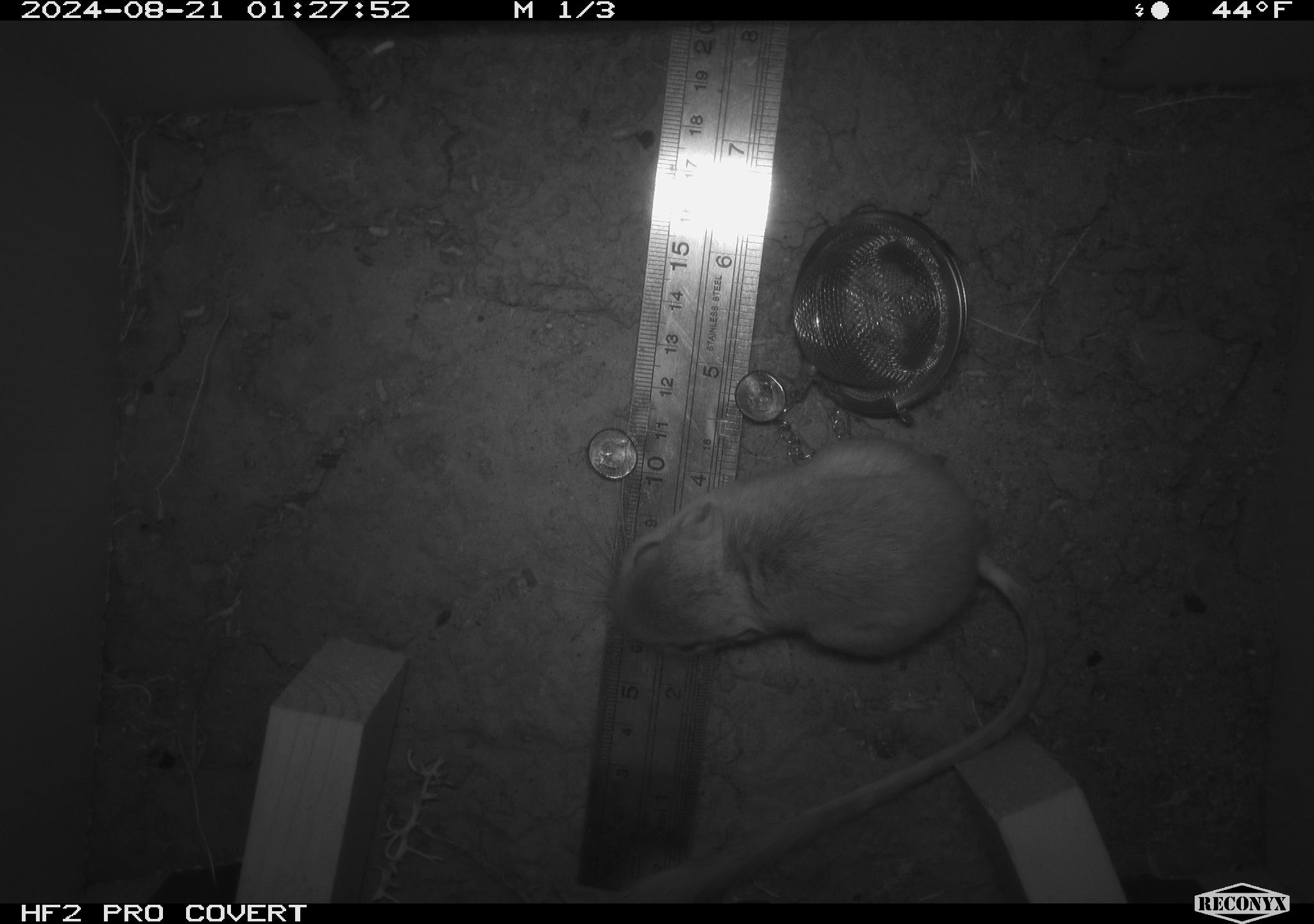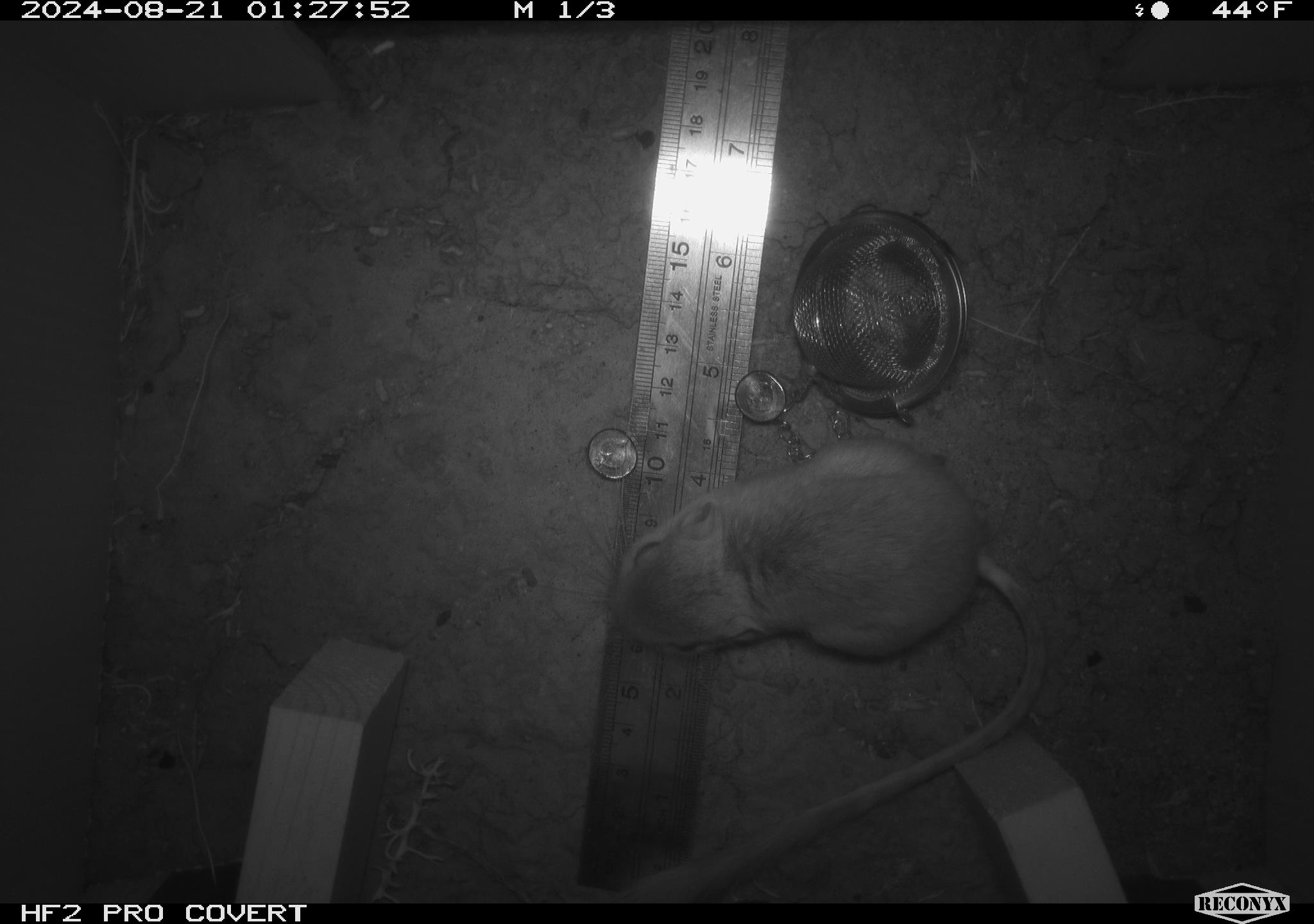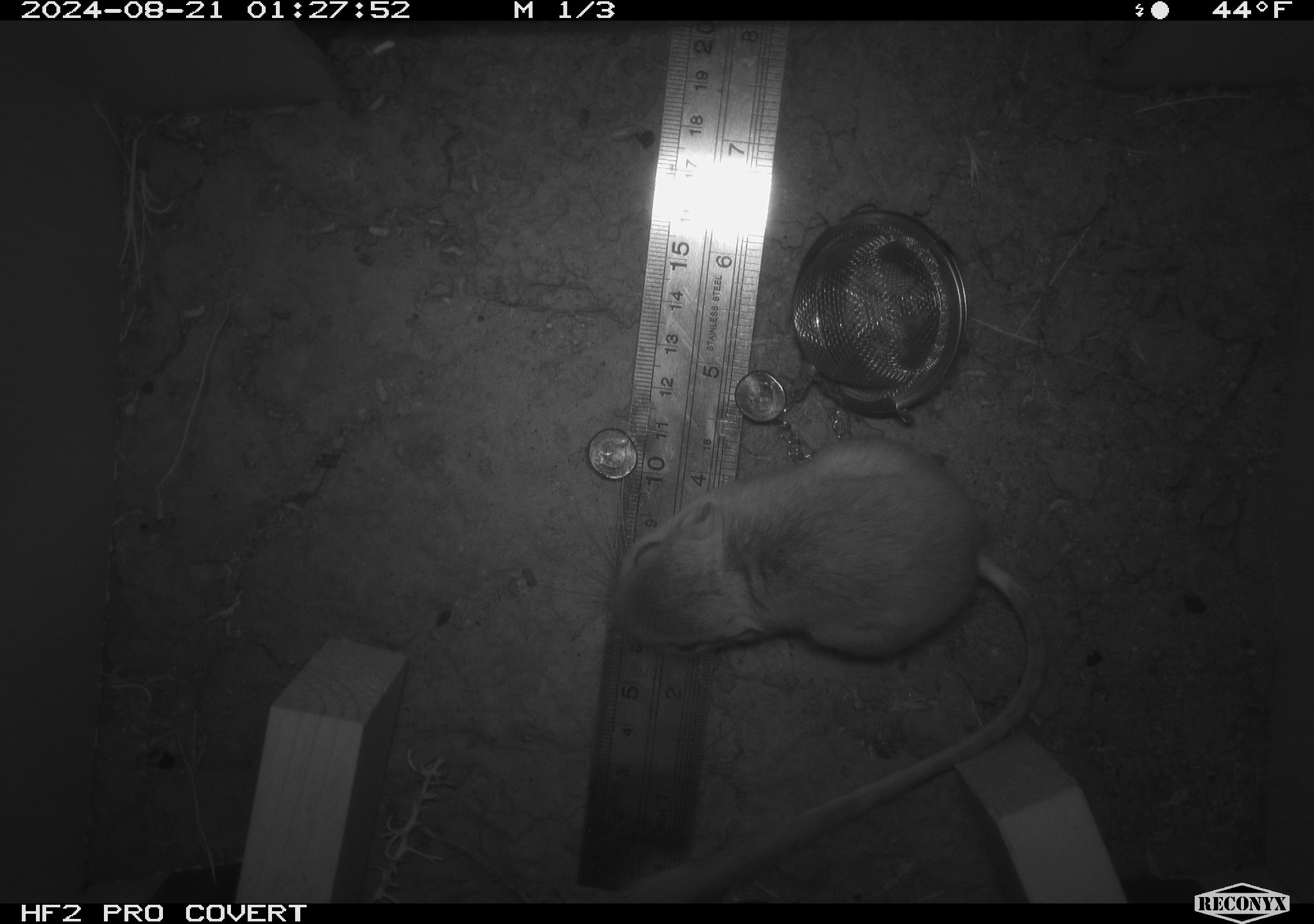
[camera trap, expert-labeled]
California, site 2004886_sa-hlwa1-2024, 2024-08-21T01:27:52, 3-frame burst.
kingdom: Animalia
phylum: Chordata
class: Mammalia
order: Rodentia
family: Heteromyidae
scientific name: Heteromyidae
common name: kangaroo rats and pocket mice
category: heteromyidae family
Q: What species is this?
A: Heteromyidae family (kangaroo rats and pocket mice) (Heteromyidae).